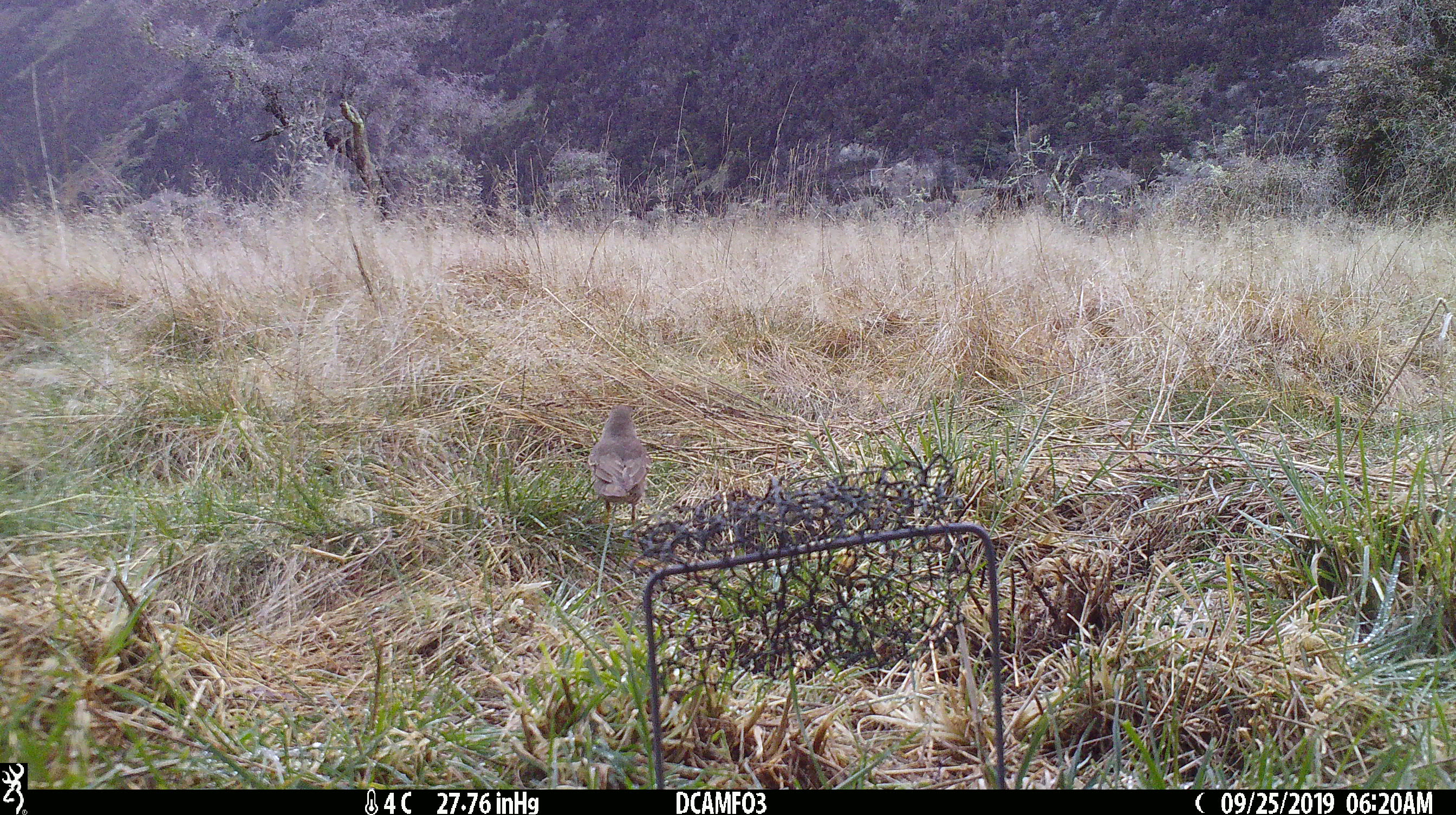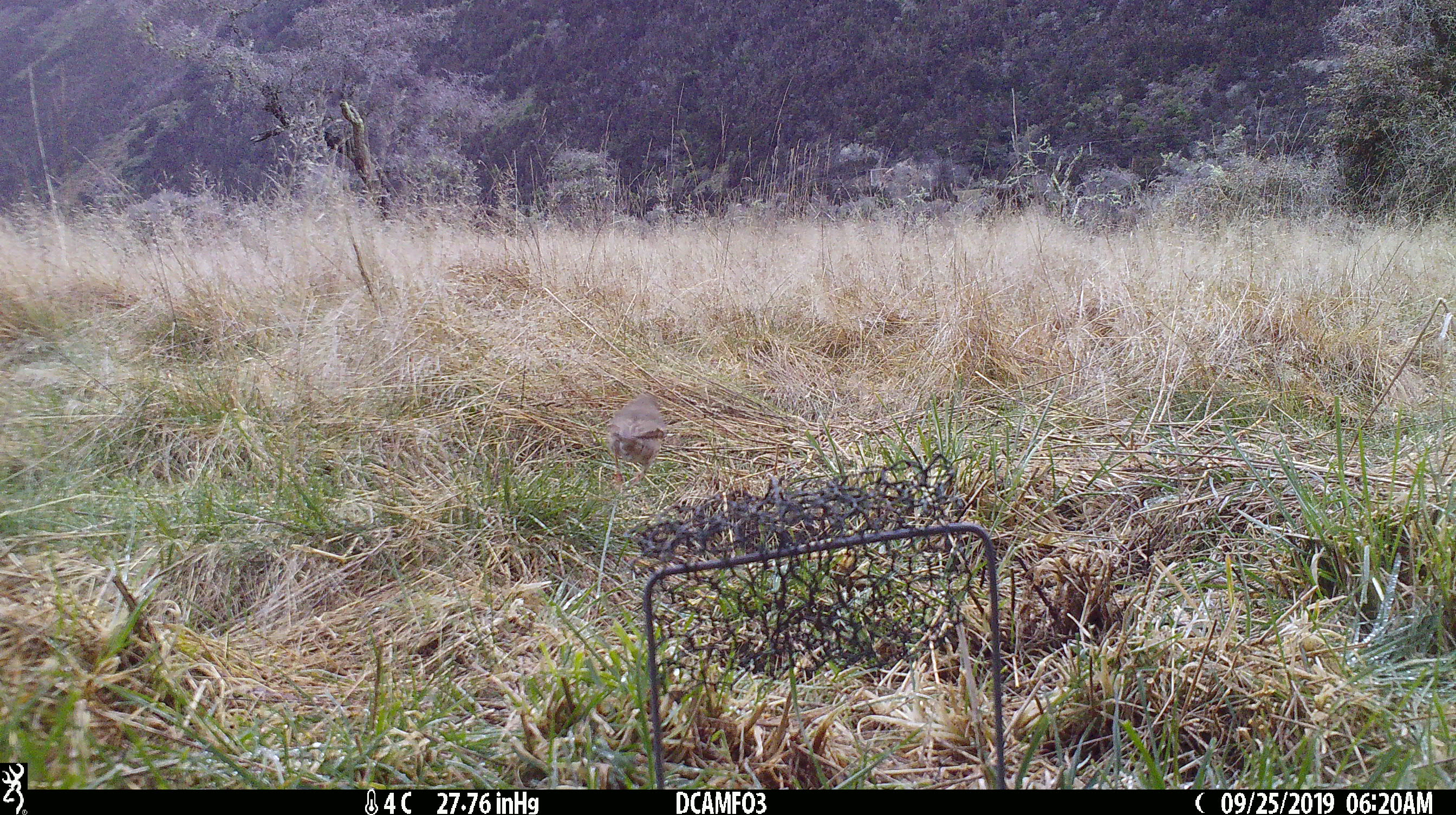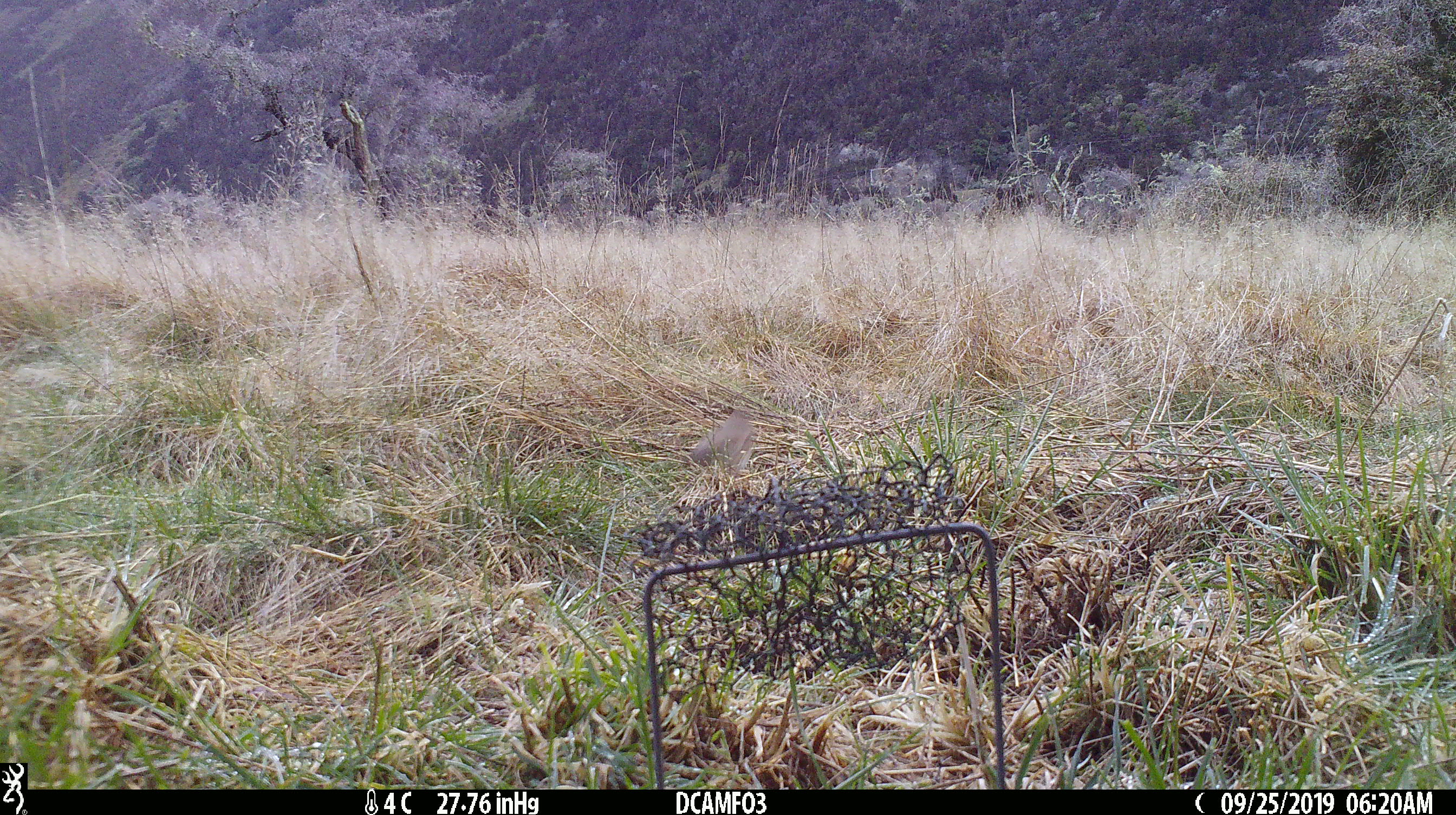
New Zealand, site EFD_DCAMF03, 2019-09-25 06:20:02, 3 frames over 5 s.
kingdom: Animalia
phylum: Chordata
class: Aves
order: Passeriformes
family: Turdidae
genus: Turdus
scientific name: Turdus philomelos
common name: song thrush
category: thrush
Thrush (song thrush) (Turdus philomelos).